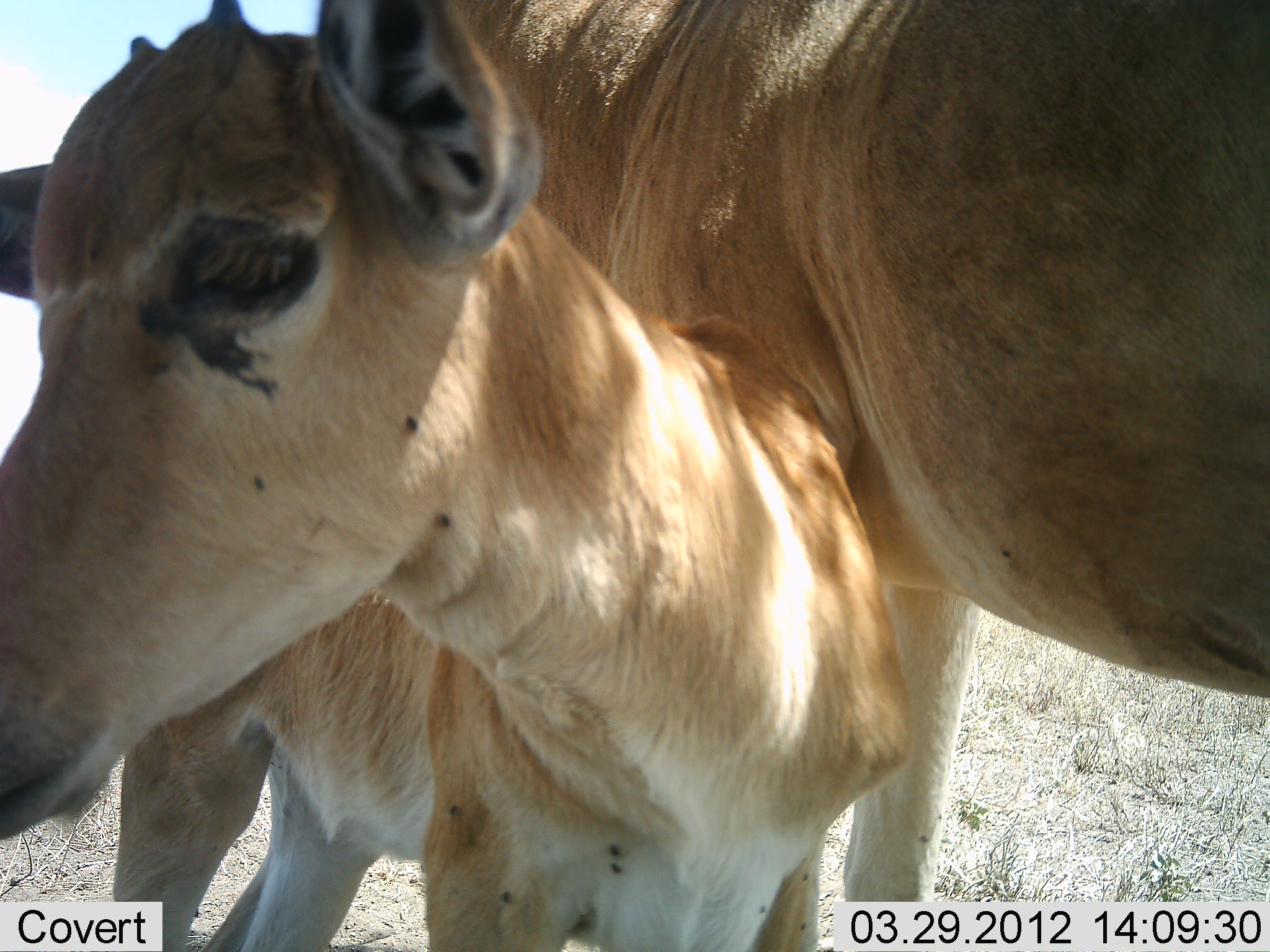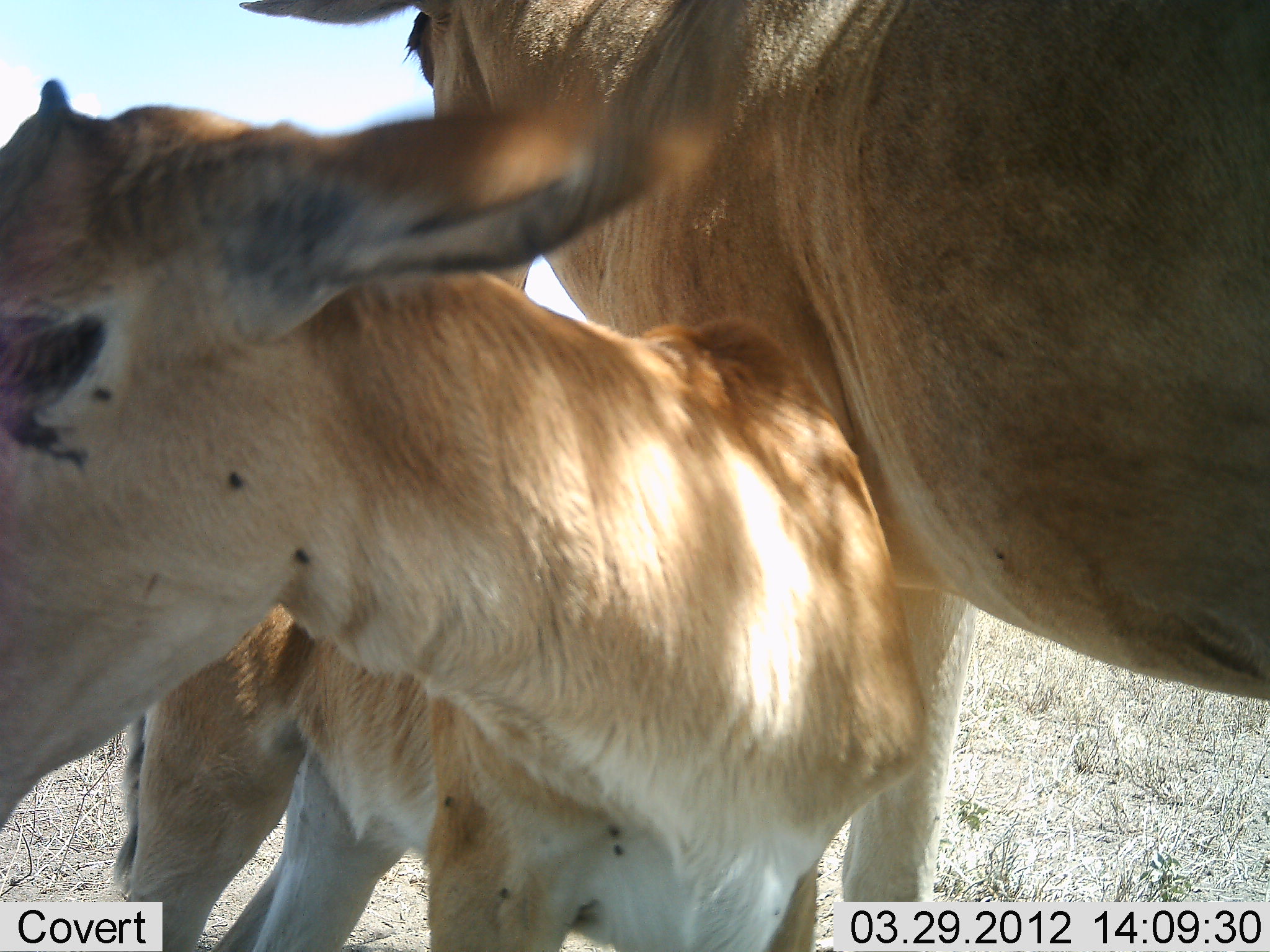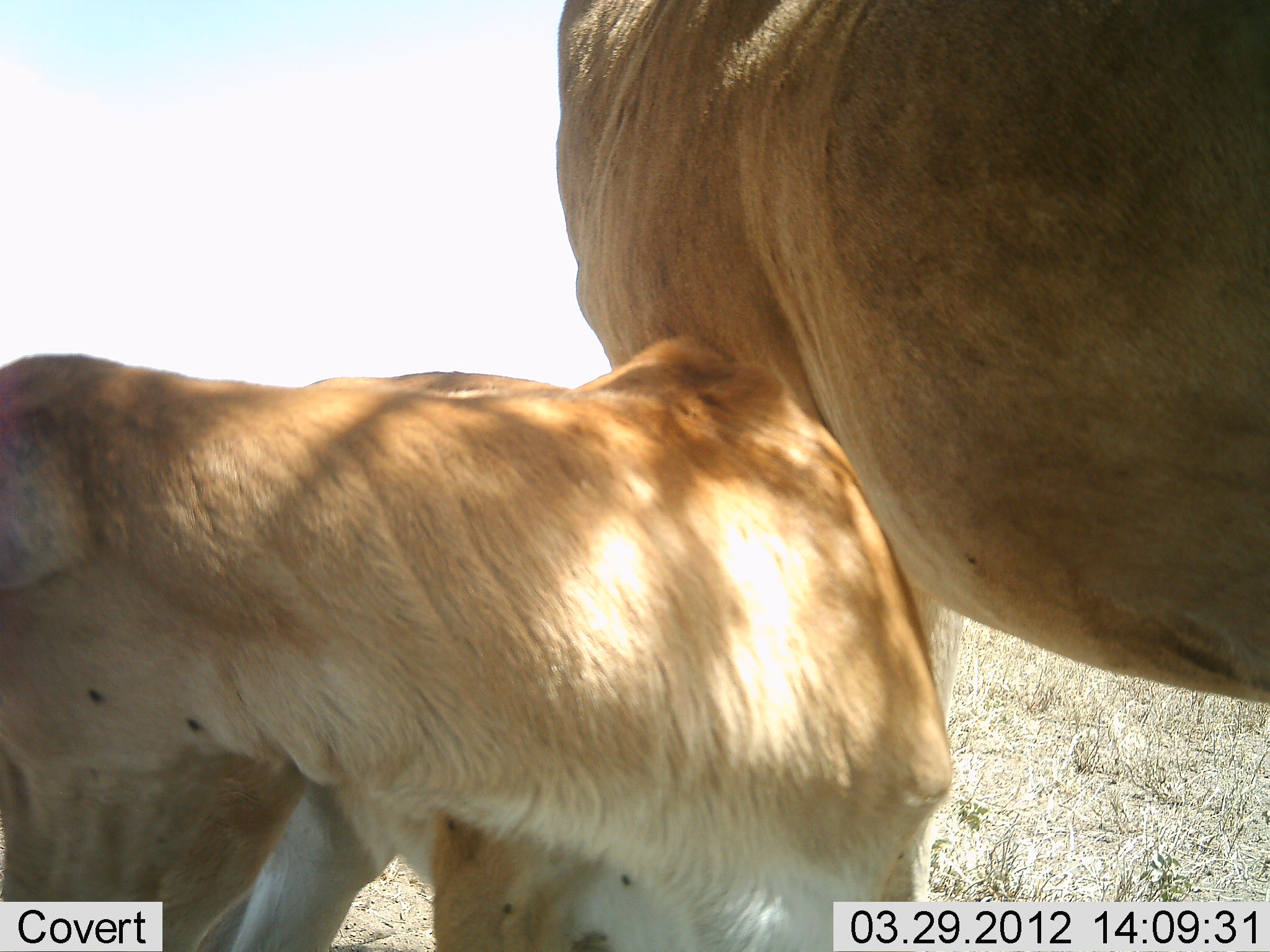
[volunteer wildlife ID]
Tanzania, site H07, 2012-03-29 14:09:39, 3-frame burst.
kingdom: Animalia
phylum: Chordata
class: Mammalia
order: Artiodactyla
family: Bovidae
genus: Alcelaphus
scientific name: Alcelaphus buselaphus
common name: hartebeest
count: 2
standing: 94%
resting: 0%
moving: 6%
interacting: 11%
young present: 94%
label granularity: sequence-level